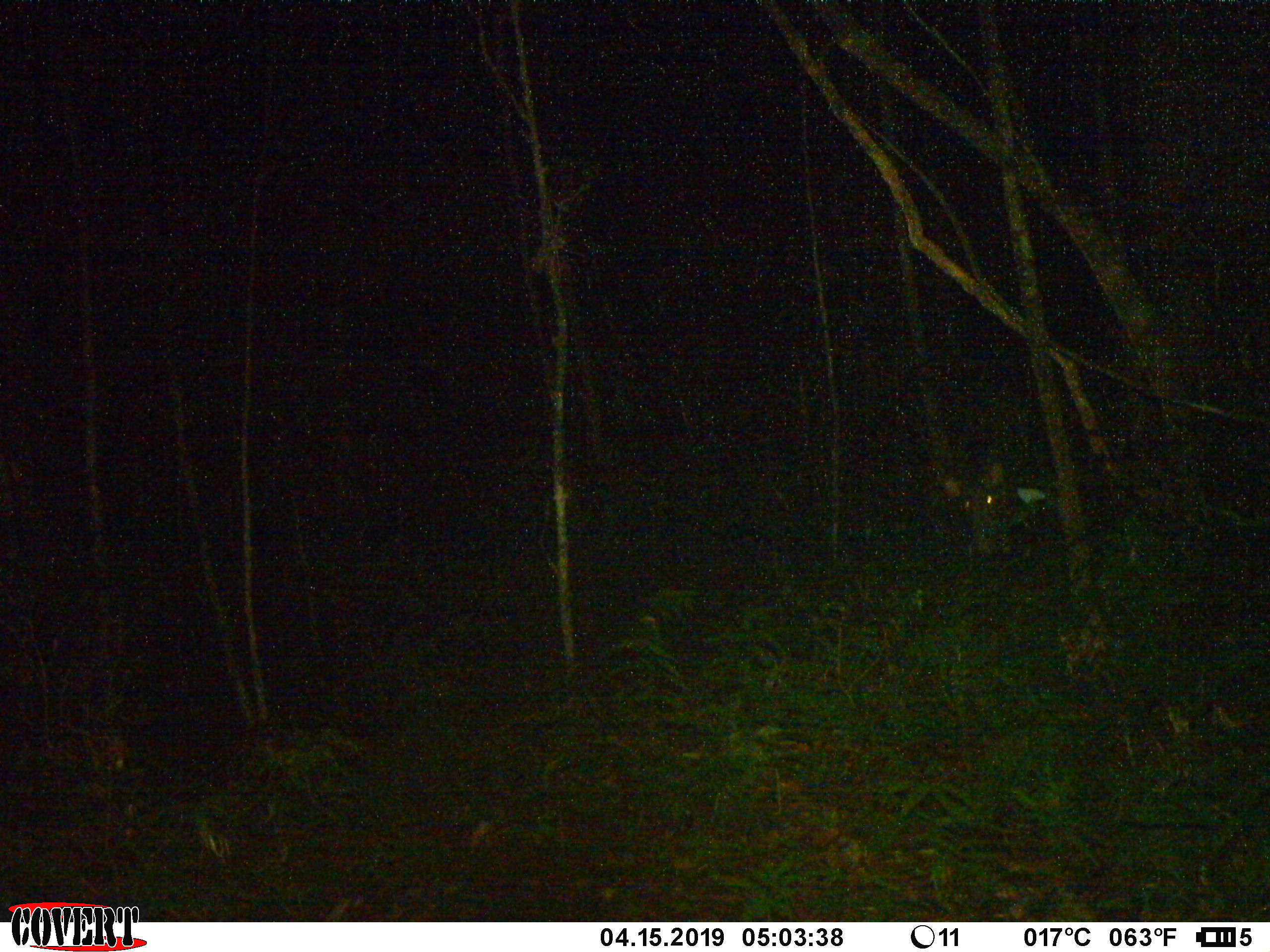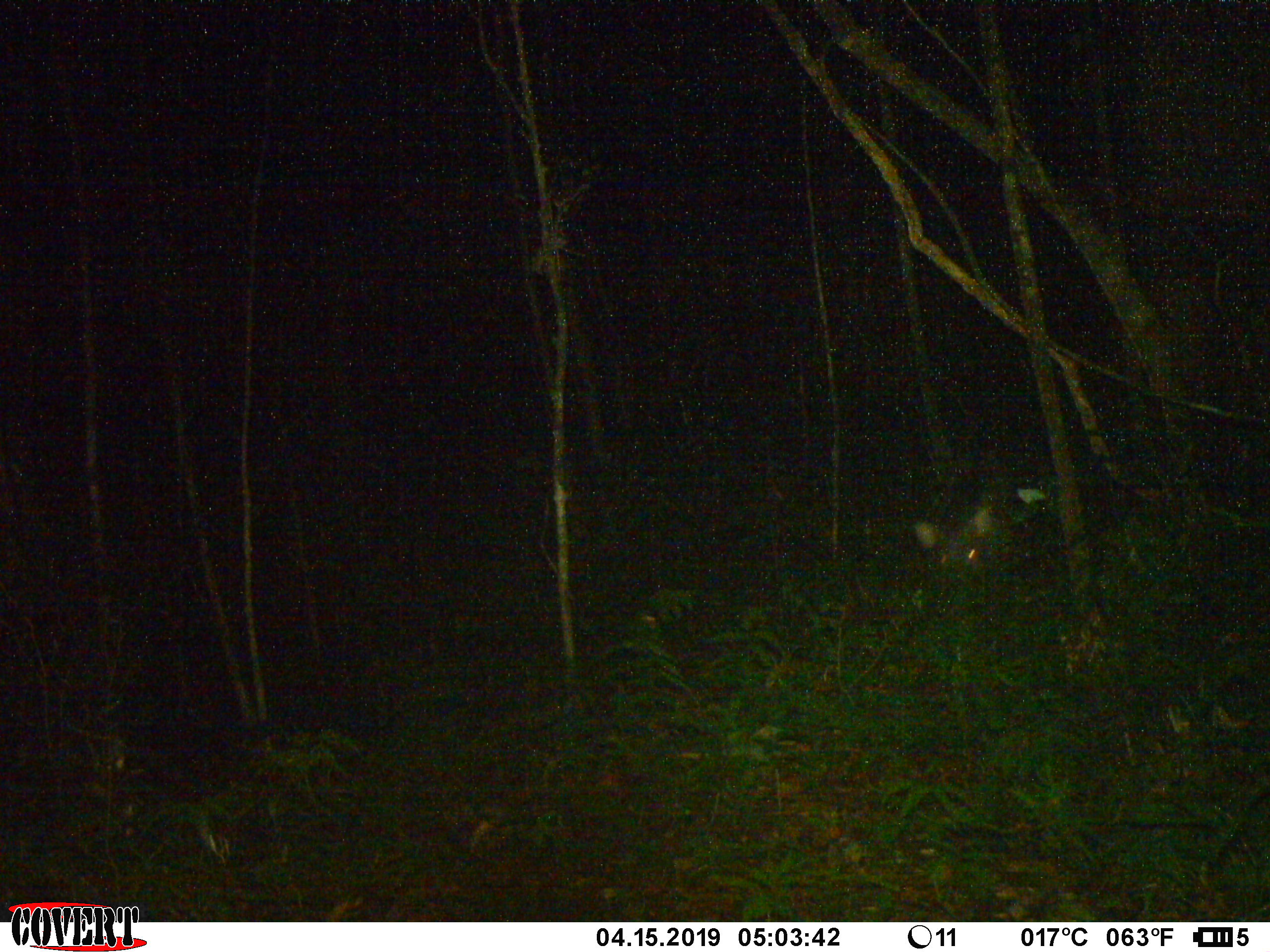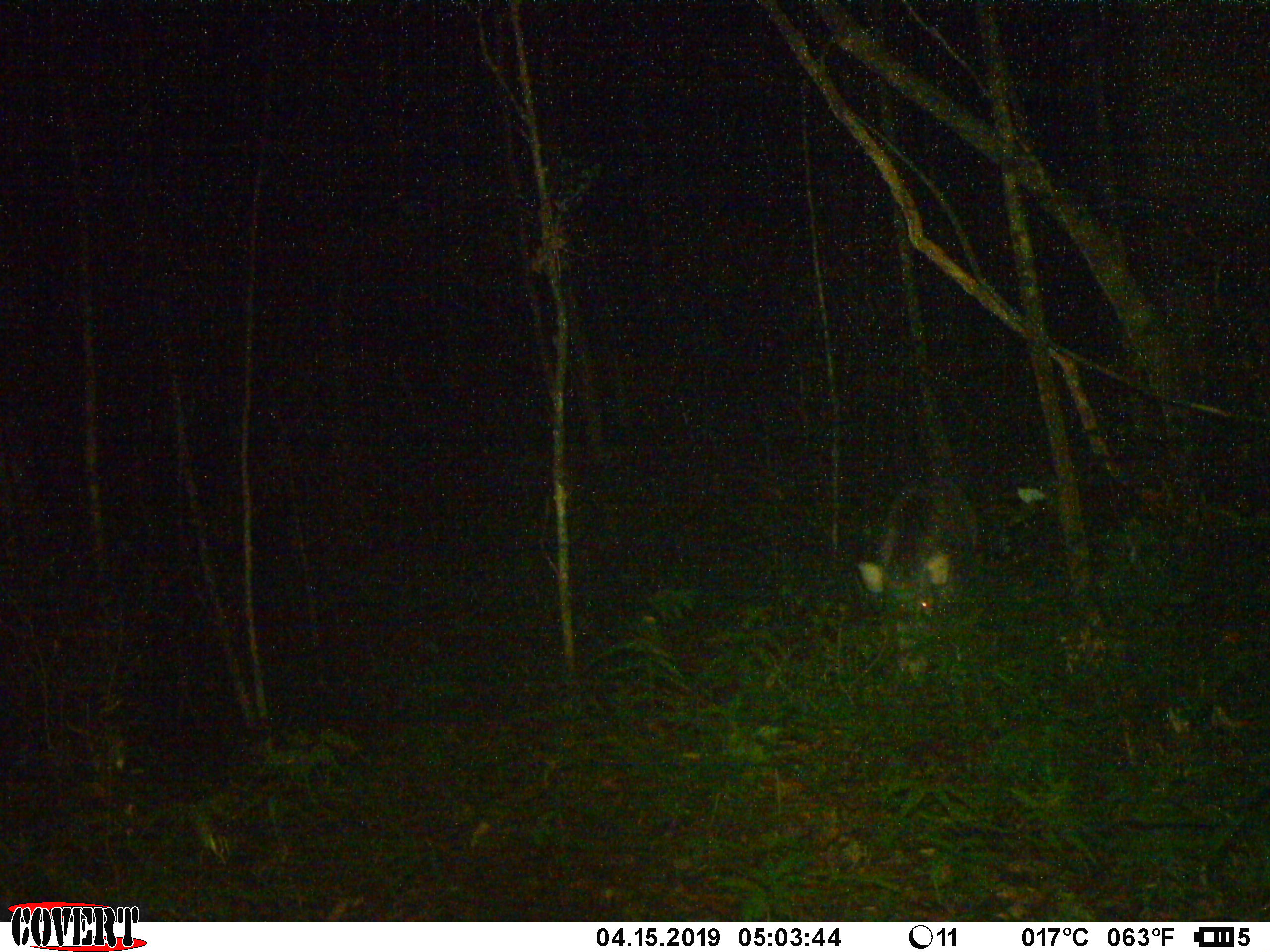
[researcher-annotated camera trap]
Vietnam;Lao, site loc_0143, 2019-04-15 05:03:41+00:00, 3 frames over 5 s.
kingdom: Animalia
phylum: Chordata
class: Mammalia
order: Artiodactyla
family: Suidae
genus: Sus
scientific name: Sus scrofa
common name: eurasian wild pig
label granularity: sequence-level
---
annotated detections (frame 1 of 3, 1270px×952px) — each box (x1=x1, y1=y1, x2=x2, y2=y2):
eurasian wild pig: (x1=940, y1=461, x2=1054, y2=556)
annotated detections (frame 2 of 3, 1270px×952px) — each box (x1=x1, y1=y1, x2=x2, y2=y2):
eurasian wild pig: (x1=908, y1=480, x2=1152, y2=583)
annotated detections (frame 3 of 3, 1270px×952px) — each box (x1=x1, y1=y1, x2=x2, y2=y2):
eurasian wild pig: (x1=855, y1=475, x2=979, y2=680)